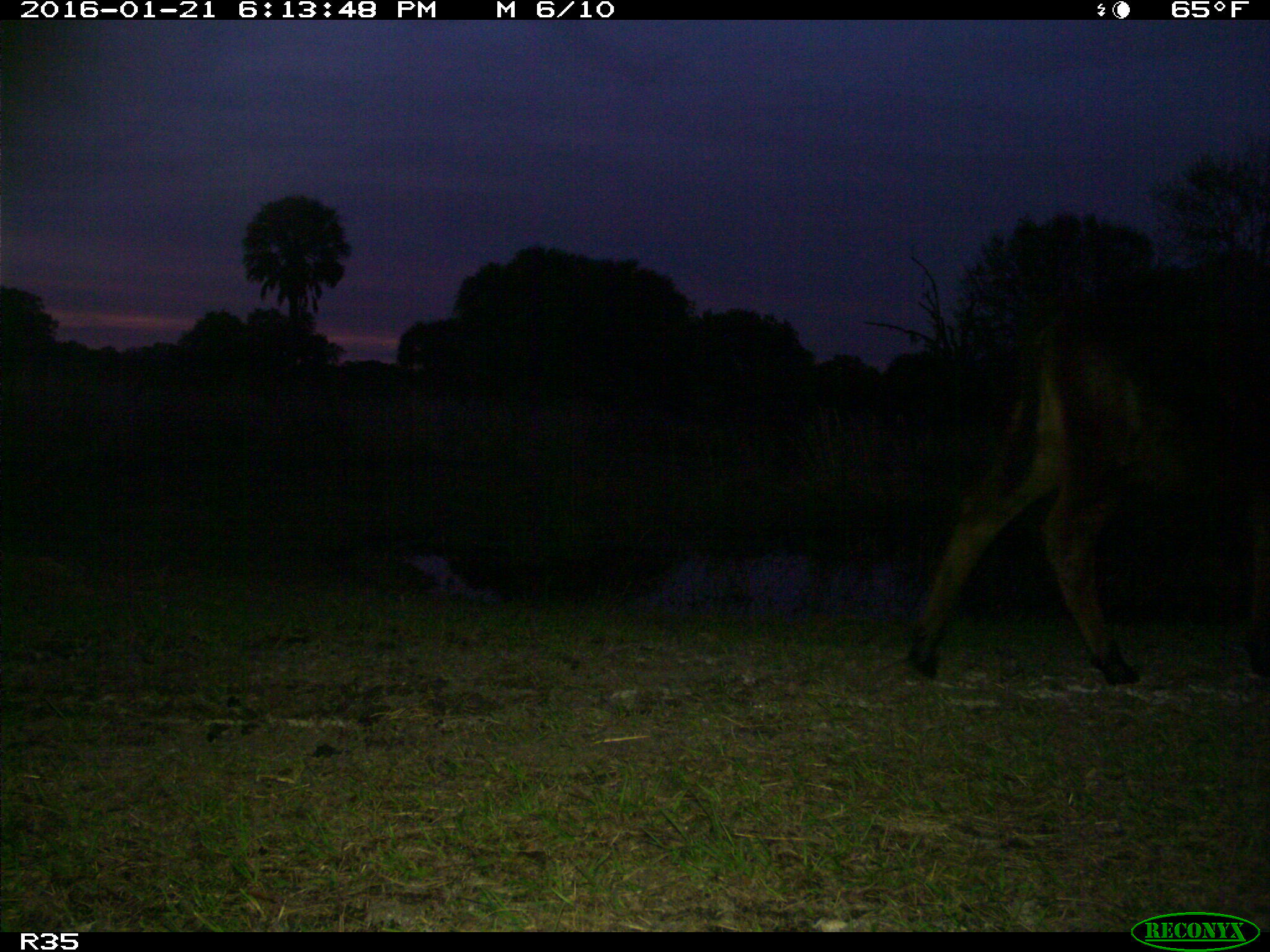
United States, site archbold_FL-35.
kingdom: Animalia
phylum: Chordata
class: Mammalia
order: Artiodactyla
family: Bovidae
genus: Bos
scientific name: Bos taurus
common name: domestic cow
Bos taurus (domestic cow).